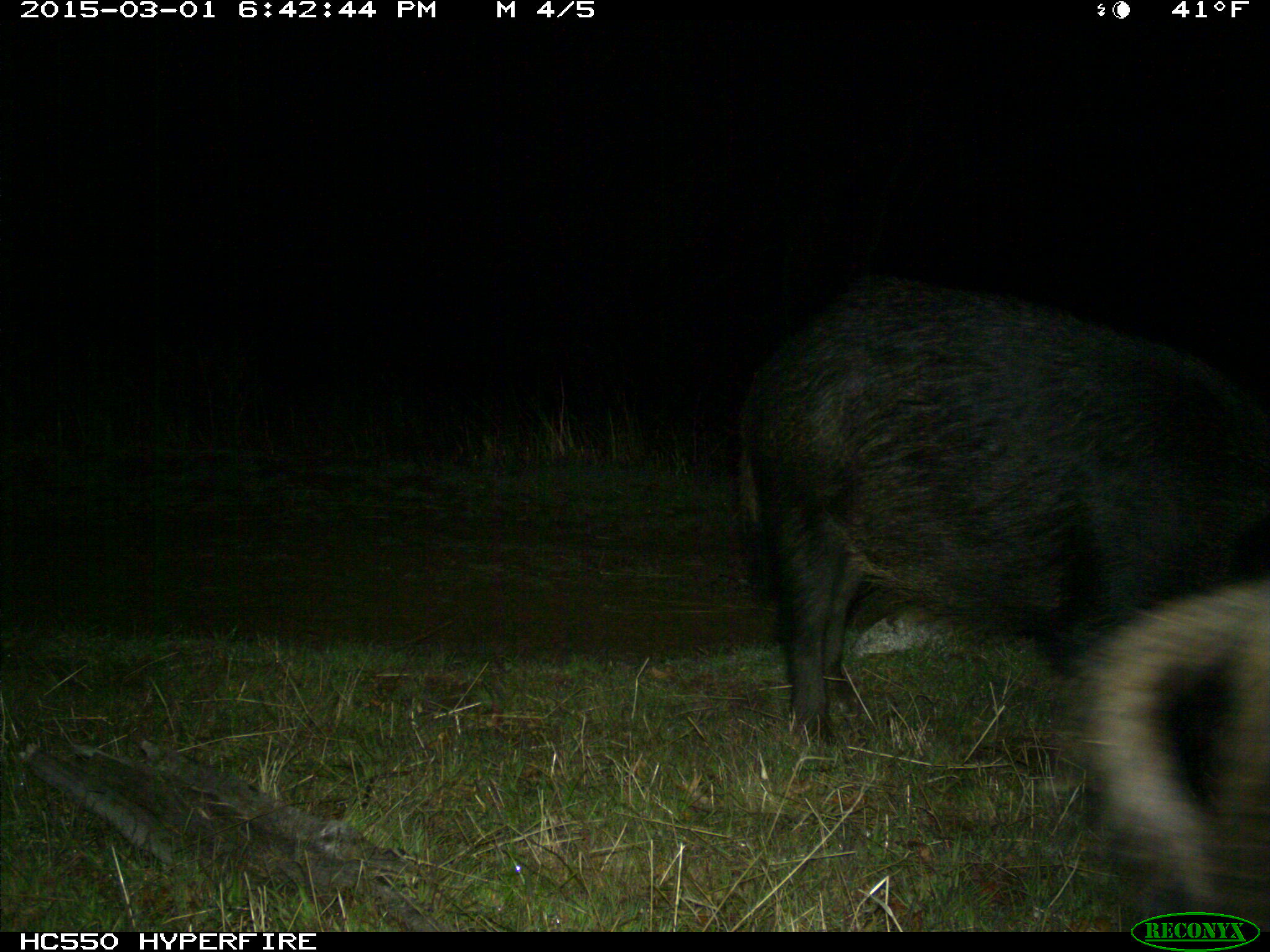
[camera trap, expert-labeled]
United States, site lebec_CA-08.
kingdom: Animalia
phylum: Chordata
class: Mammalia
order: Artiodactyla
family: Suidae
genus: Sus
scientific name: Sus scrofa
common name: wild boar